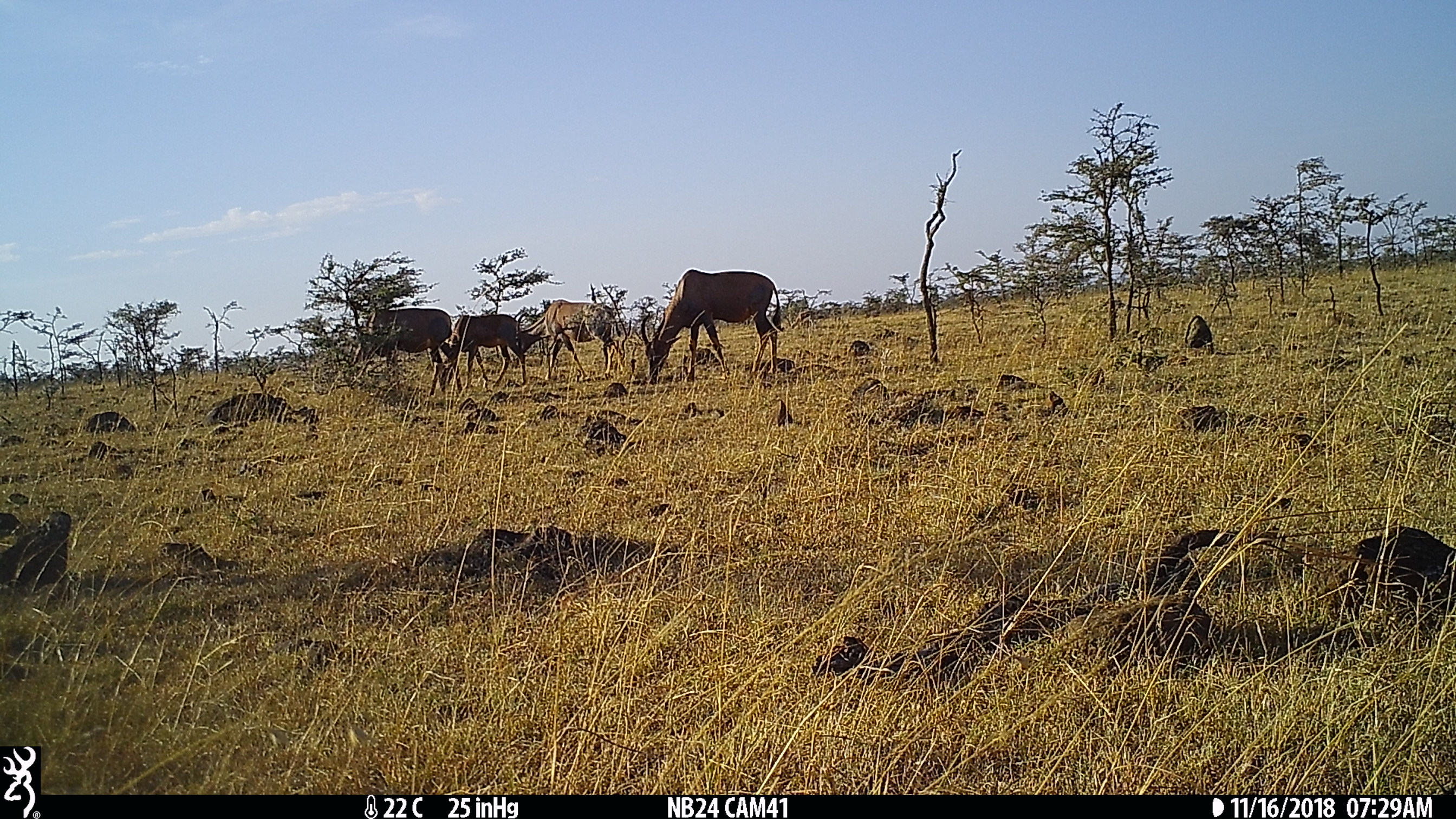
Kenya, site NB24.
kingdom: Animalia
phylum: Chordata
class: Mammalia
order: Artiodactyla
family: Bovidae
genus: Damaliscus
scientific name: Damaliscus lunatus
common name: topi